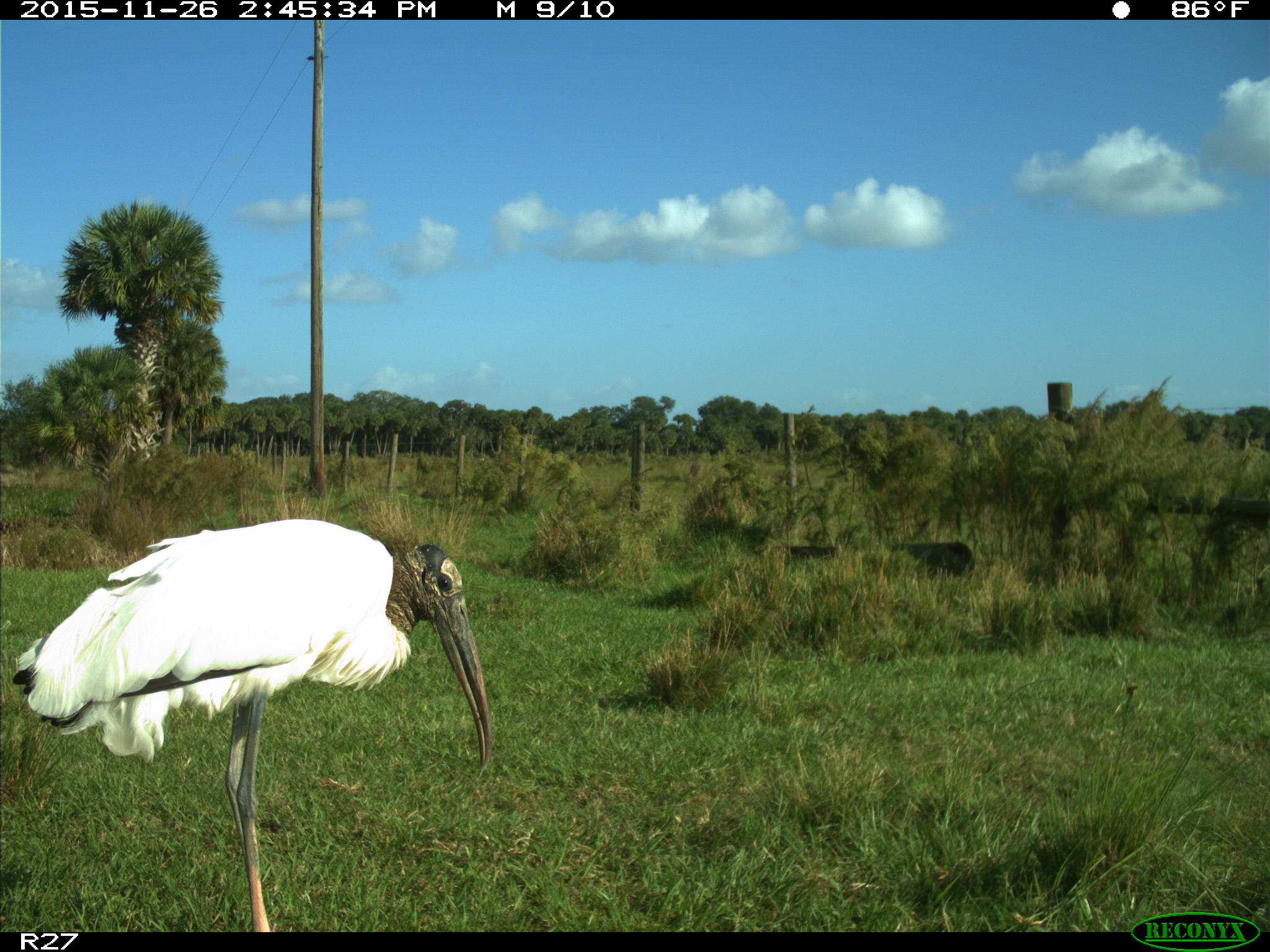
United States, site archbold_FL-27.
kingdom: Animalia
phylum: Chordata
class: Aves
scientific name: Aves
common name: birds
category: unidentified bird